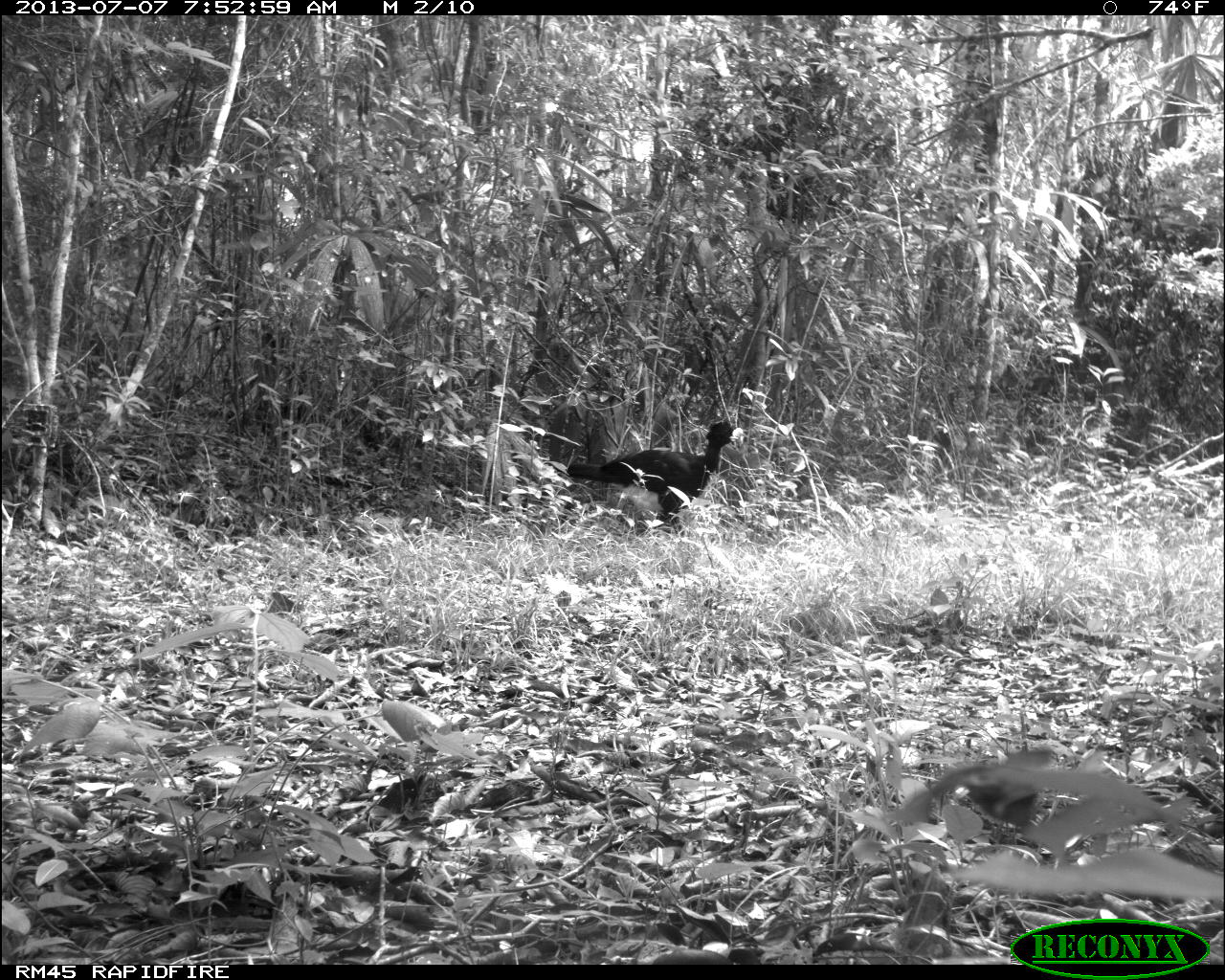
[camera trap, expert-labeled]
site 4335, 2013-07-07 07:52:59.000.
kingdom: Animalia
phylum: Chordata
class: Aves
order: Galliformes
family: Cracidae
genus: Crax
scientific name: Crax rubra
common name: great curassow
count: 1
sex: male